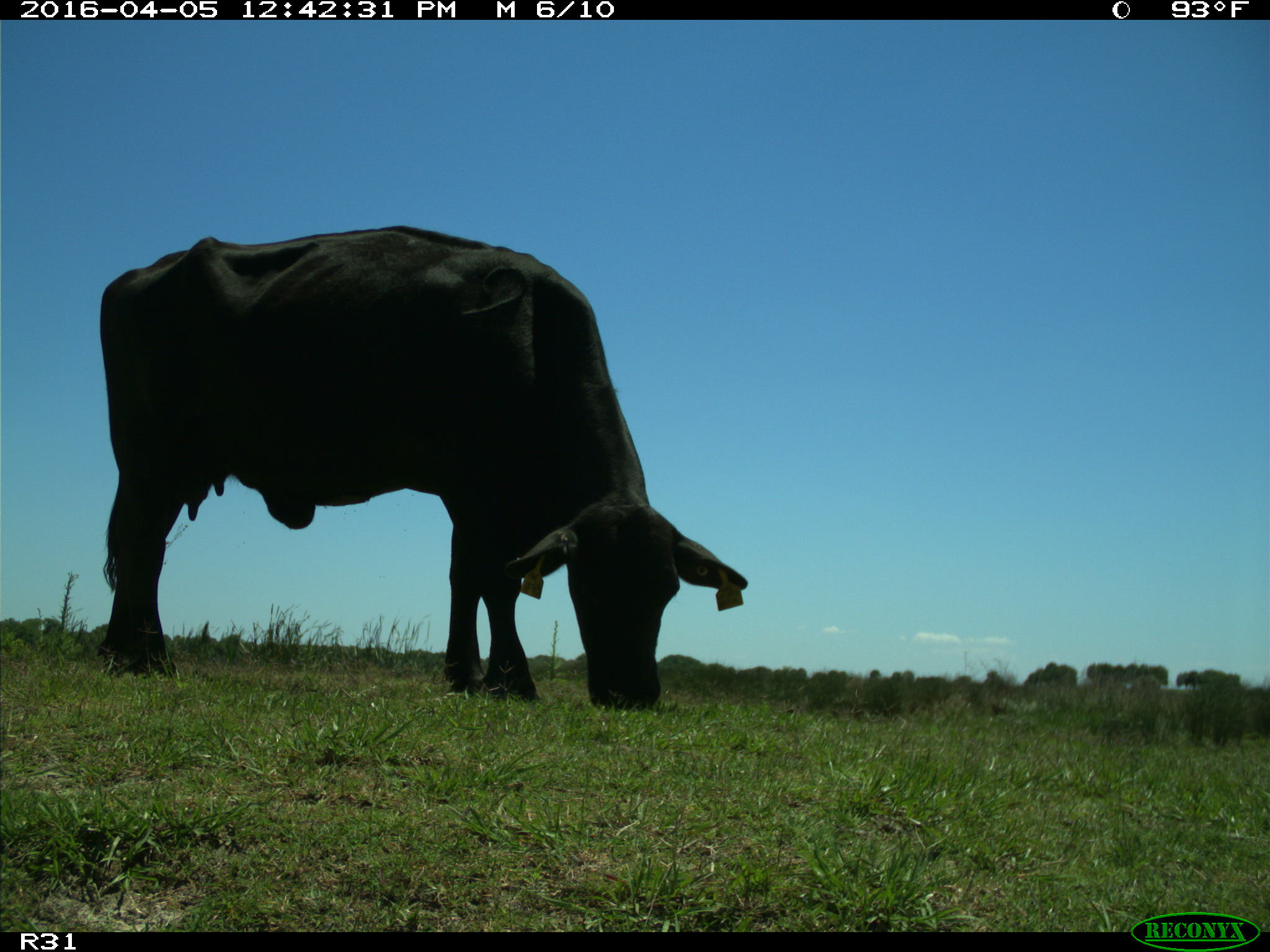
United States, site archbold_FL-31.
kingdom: Animalia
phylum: Chordata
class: Mammalia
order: Artiodactyla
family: Bovidae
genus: Bos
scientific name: Bos taurus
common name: domestic cow